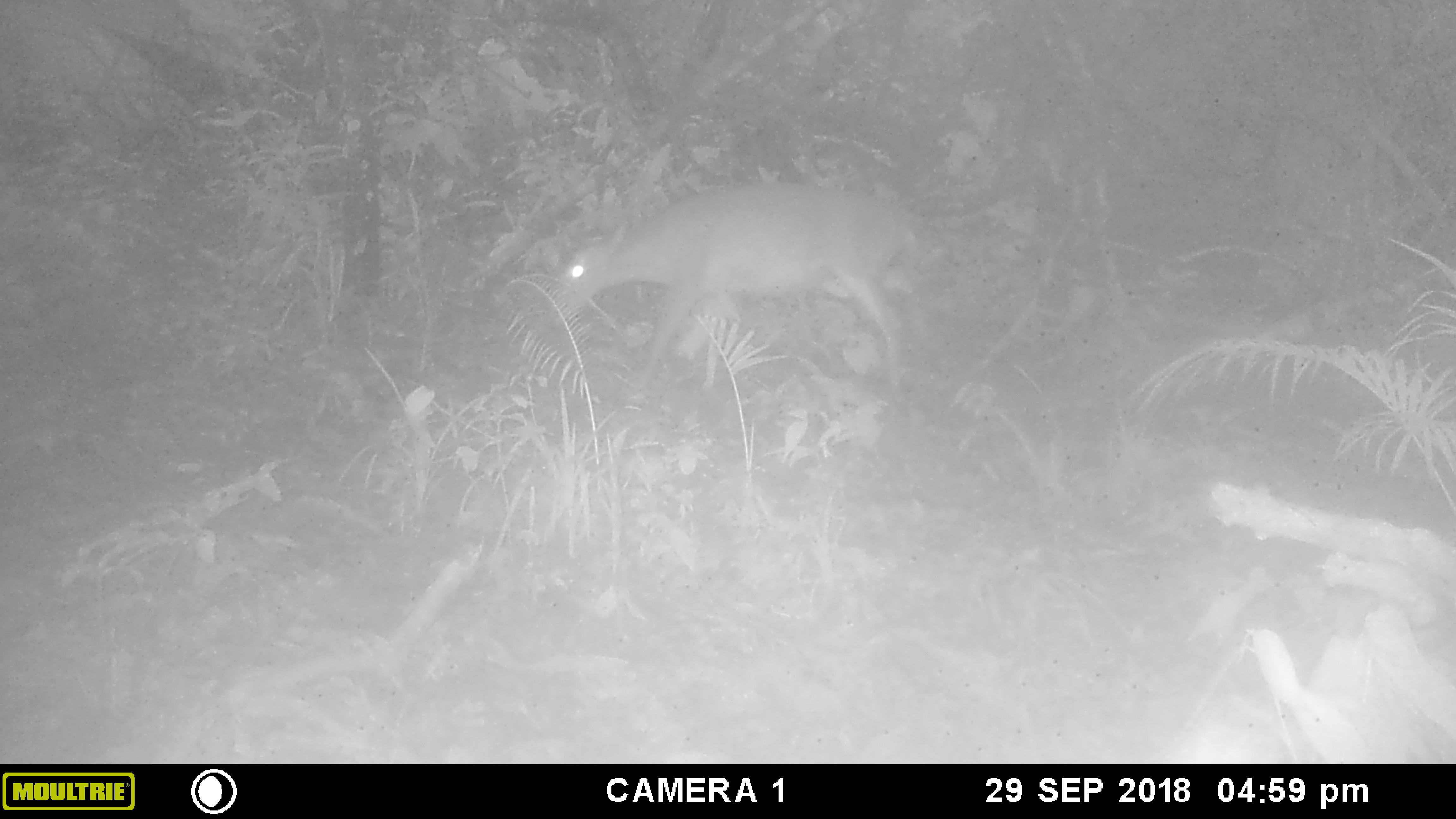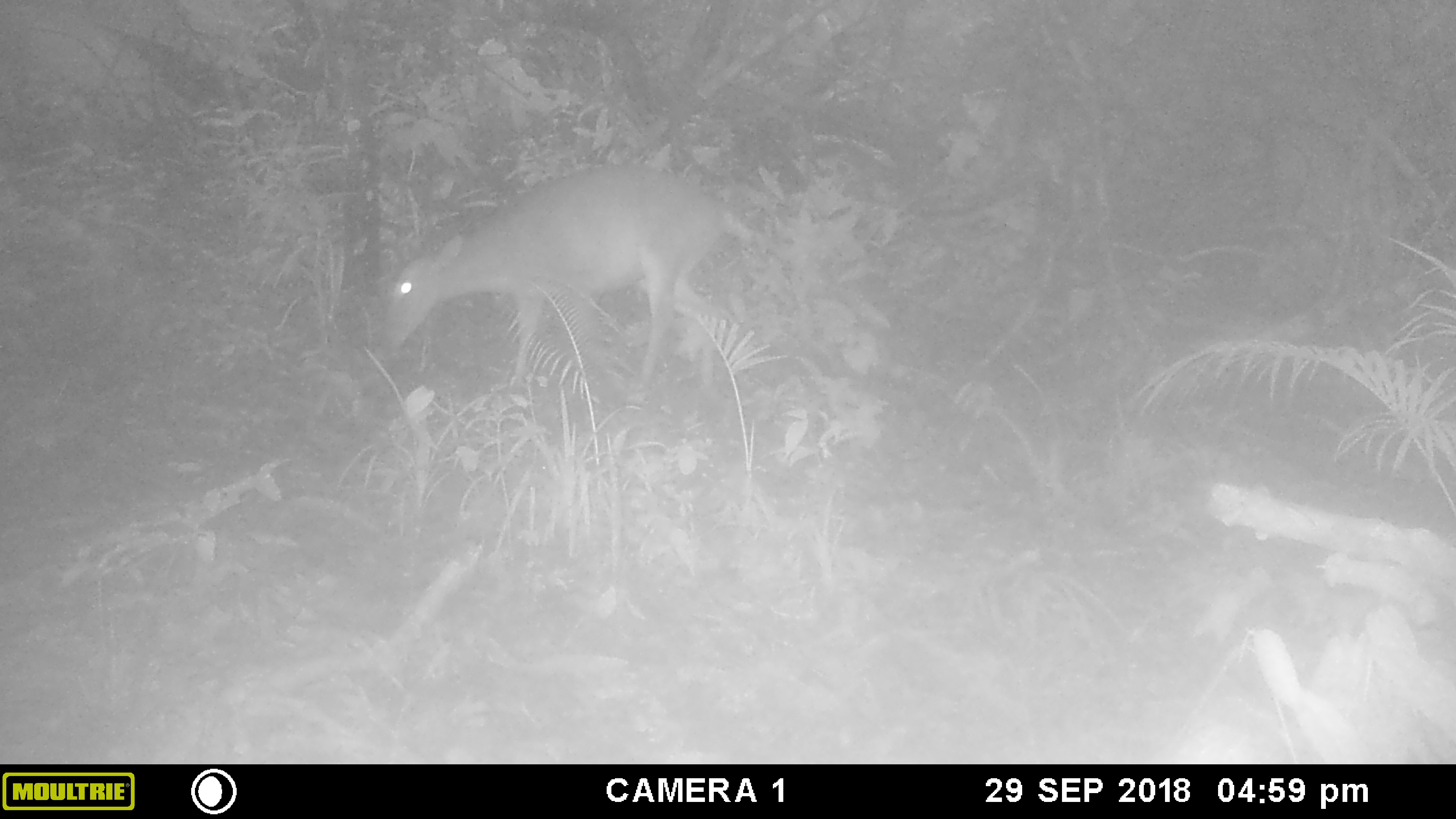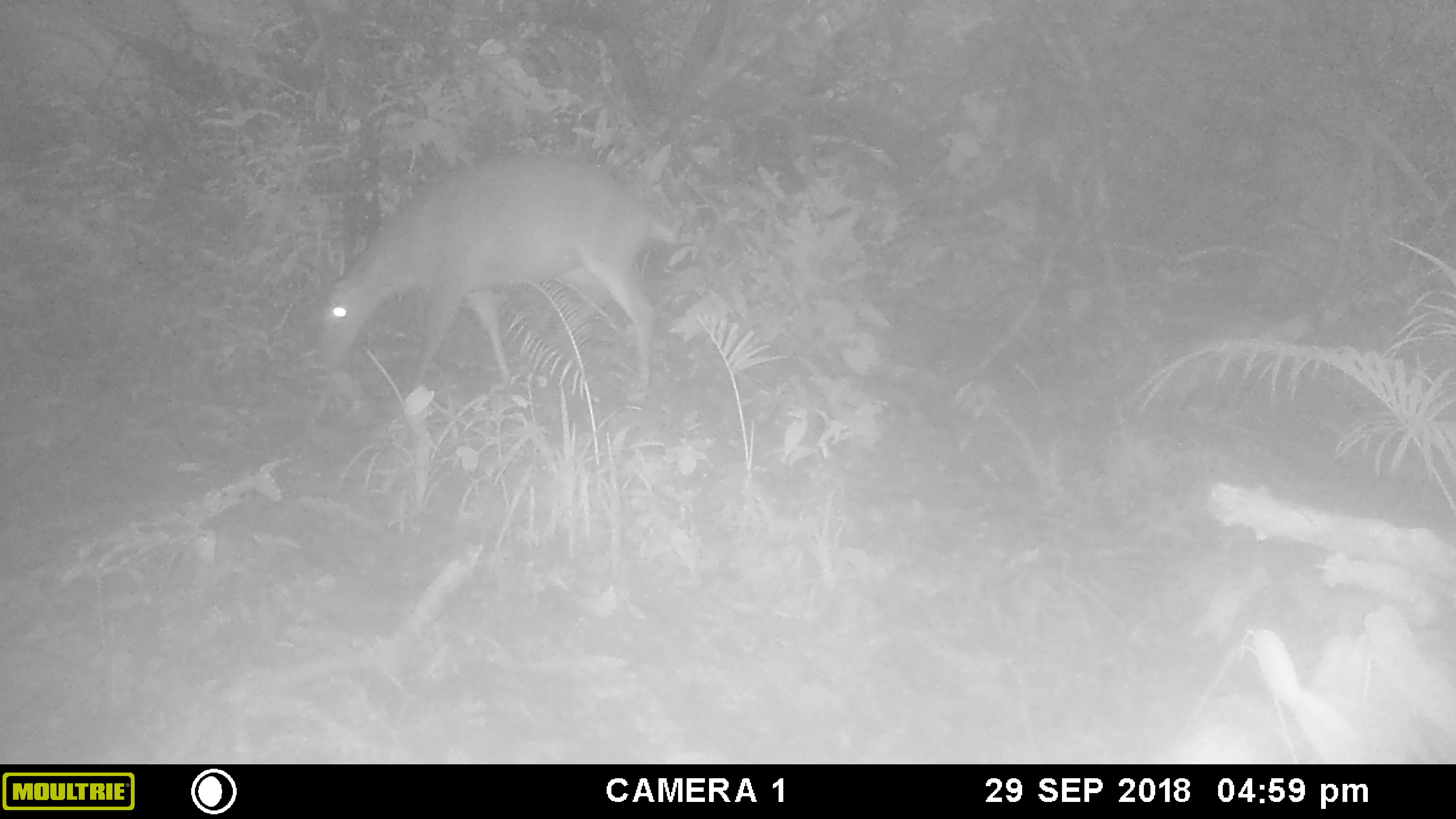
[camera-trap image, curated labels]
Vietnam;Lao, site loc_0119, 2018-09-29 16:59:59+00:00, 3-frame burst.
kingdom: Animalia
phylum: Chordata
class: Mammalia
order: Artiodactyla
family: Cervidae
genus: Muntiacus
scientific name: Muntiacus vuquangensis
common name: large-antlered muntjac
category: large antlered muntjac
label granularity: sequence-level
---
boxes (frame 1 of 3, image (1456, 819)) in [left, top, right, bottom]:
large antlered muntjac: [543, 180, 913, 398]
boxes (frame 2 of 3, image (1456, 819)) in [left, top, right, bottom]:
large antlered muntjac: [382, 162, 726, 403]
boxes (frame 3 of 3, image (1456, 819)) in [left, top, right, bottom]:
large antlered muntjac: [318, 149, 677, 404]